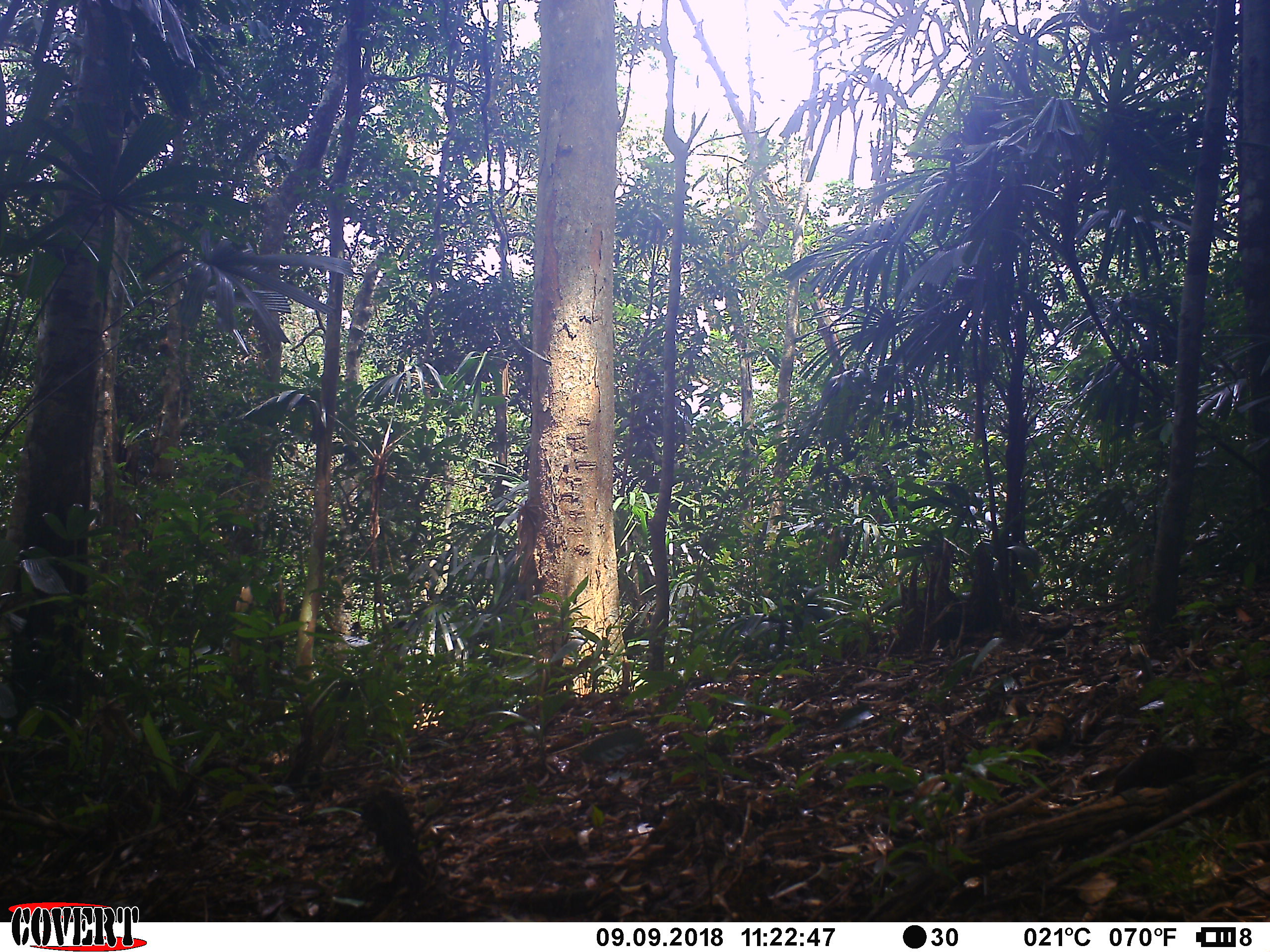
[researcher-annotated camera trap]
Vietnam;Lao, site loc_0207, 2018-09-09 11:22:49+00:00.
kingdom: Animalia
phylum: Chordata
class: Mammalia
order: Artiodactyla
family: Suidae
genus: Sus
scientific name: Sus scrofa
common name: eurasian wild pig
Eurasian wild pig (Sus scrofa). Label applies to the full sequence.